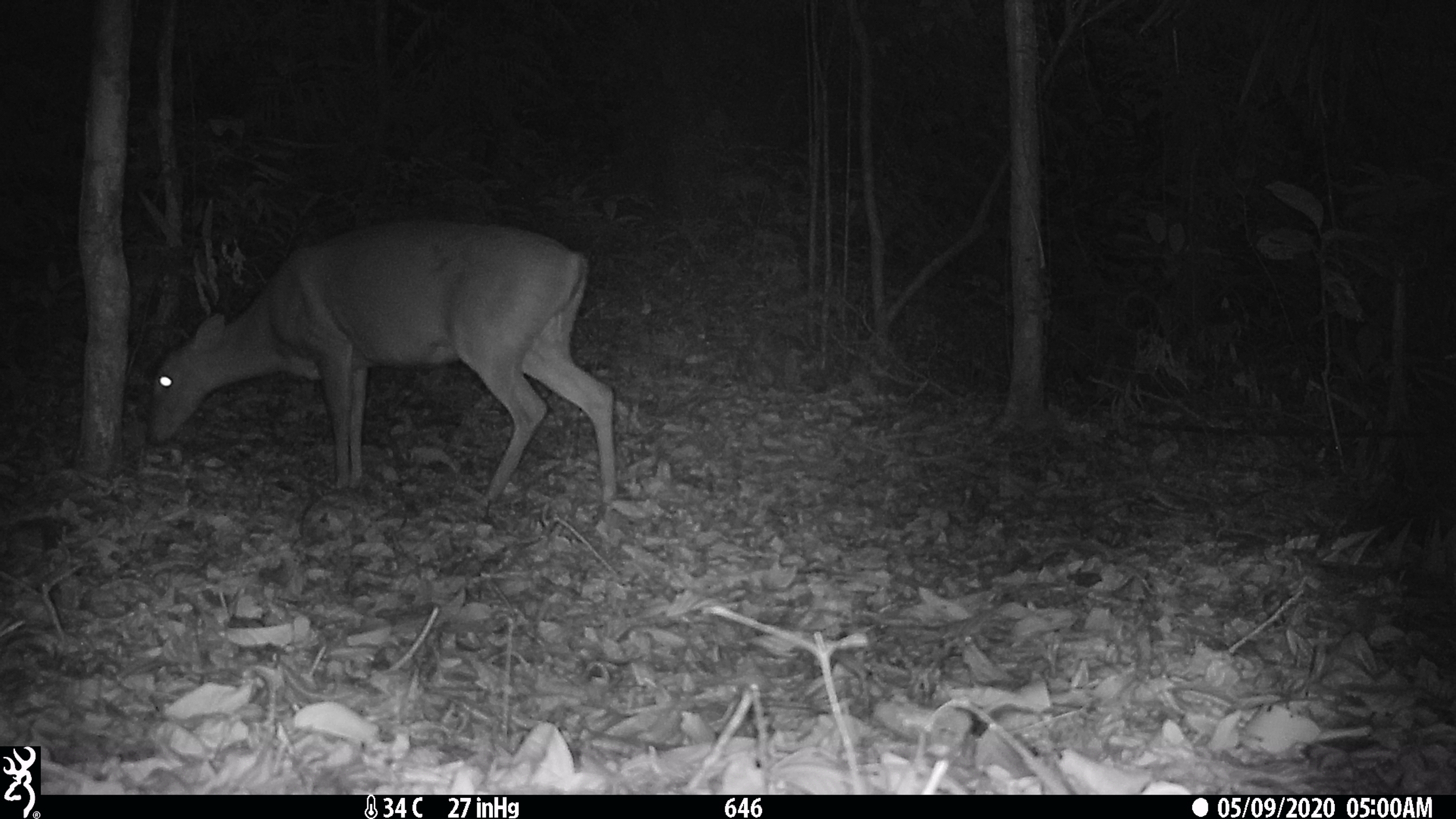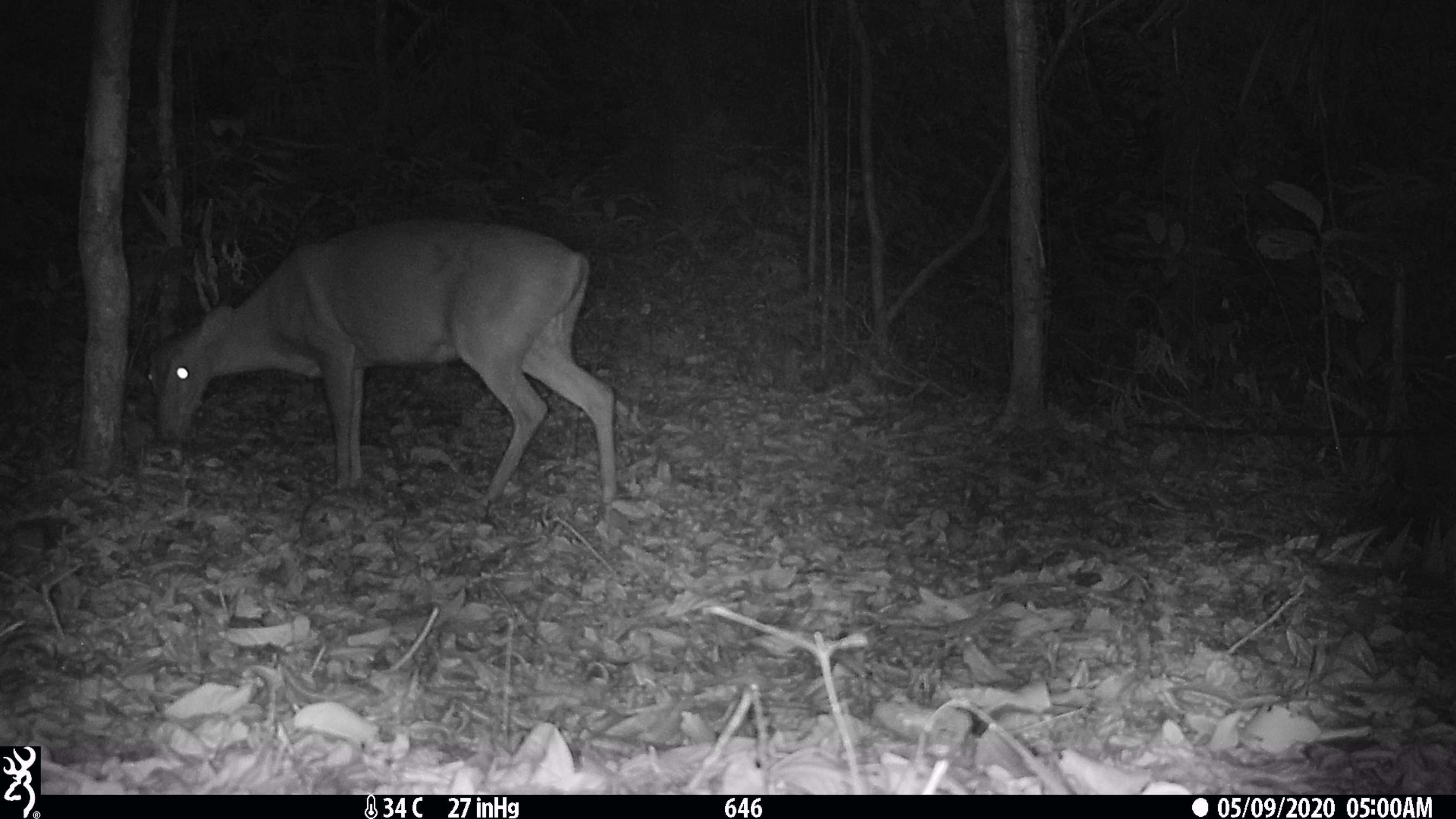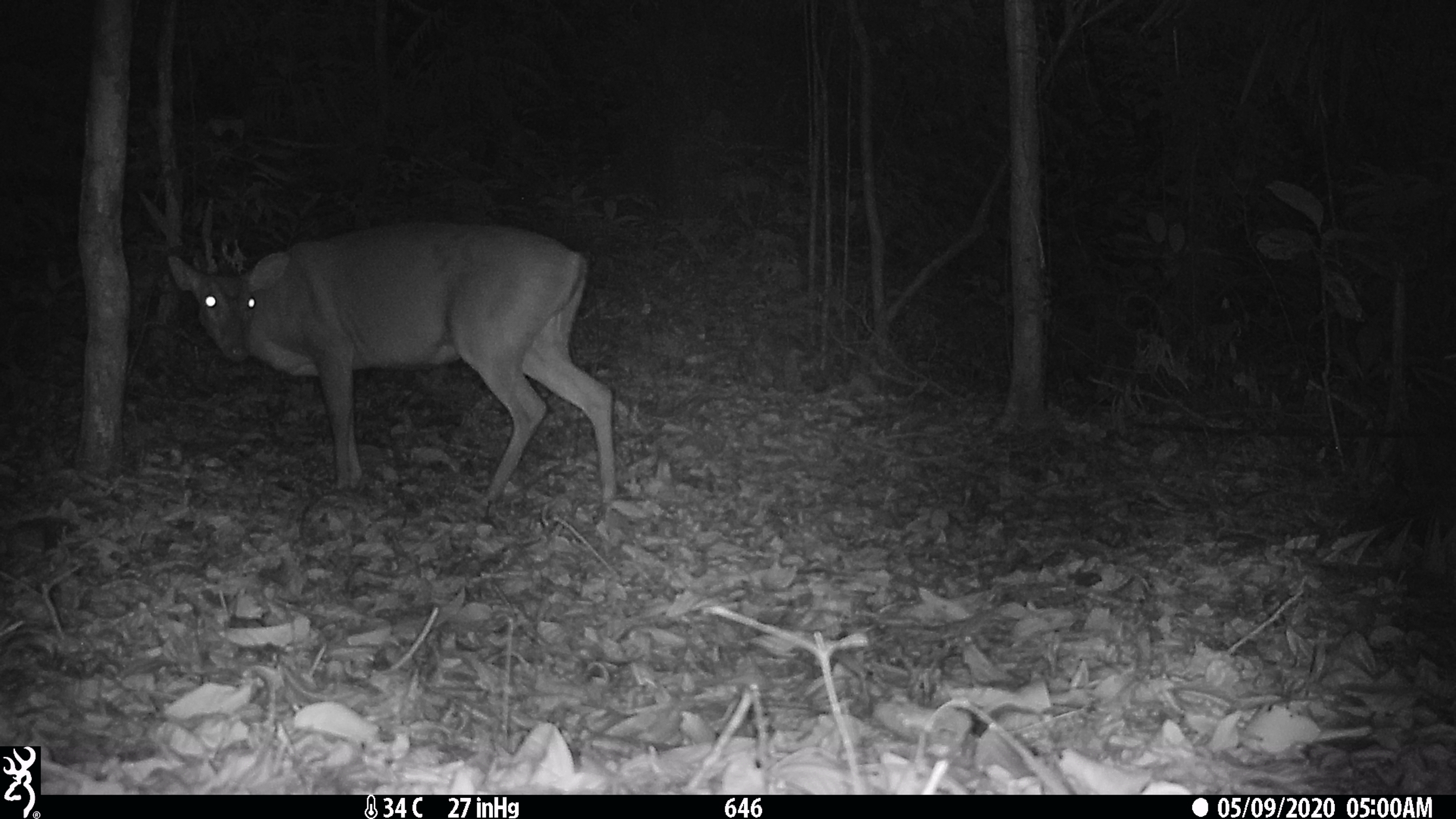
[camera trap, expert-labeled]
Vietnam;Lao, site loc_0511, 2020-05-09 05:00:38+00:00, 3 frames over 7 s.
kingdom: Animalia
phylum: Chordata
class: Mammalia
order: Artiodactyla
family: Cervidae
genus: Muntiacus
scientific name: Muntiacus vuquangensis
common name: large-antlered muntjac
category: large antlered muntjac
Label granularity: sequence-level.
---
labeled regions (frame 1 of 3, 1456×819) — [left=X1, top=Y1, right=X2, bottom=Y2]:
large antlered muntjac: [left=143, top=216, right=617, bottom=505]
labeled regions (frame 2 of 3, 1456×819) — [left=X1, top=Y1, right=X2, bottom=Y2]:
large antlered muntjac: [left=143, top=216, right=617, bottom=505]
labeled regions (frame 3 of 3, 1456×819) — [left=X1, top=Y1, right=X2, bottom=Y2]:
large antlered muntjac: [left=167, top=219, right=617, bottom=505]